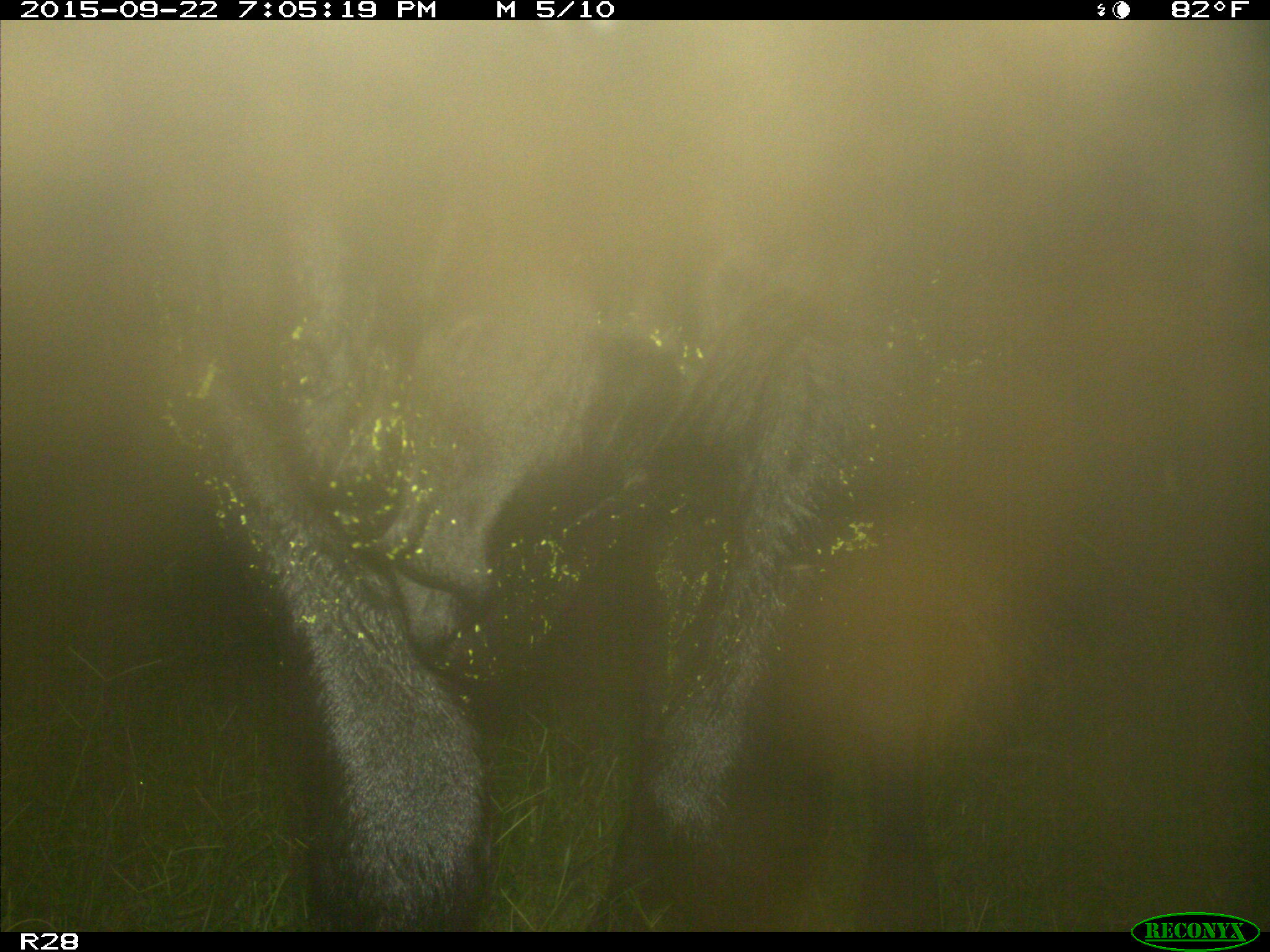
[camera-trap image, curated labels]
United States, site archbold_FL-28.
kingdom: Animalia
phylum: Chordata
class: Mammalia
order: Artiodactyla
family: Bovidae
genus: Bos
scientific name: Bos taurus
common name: domestic cow